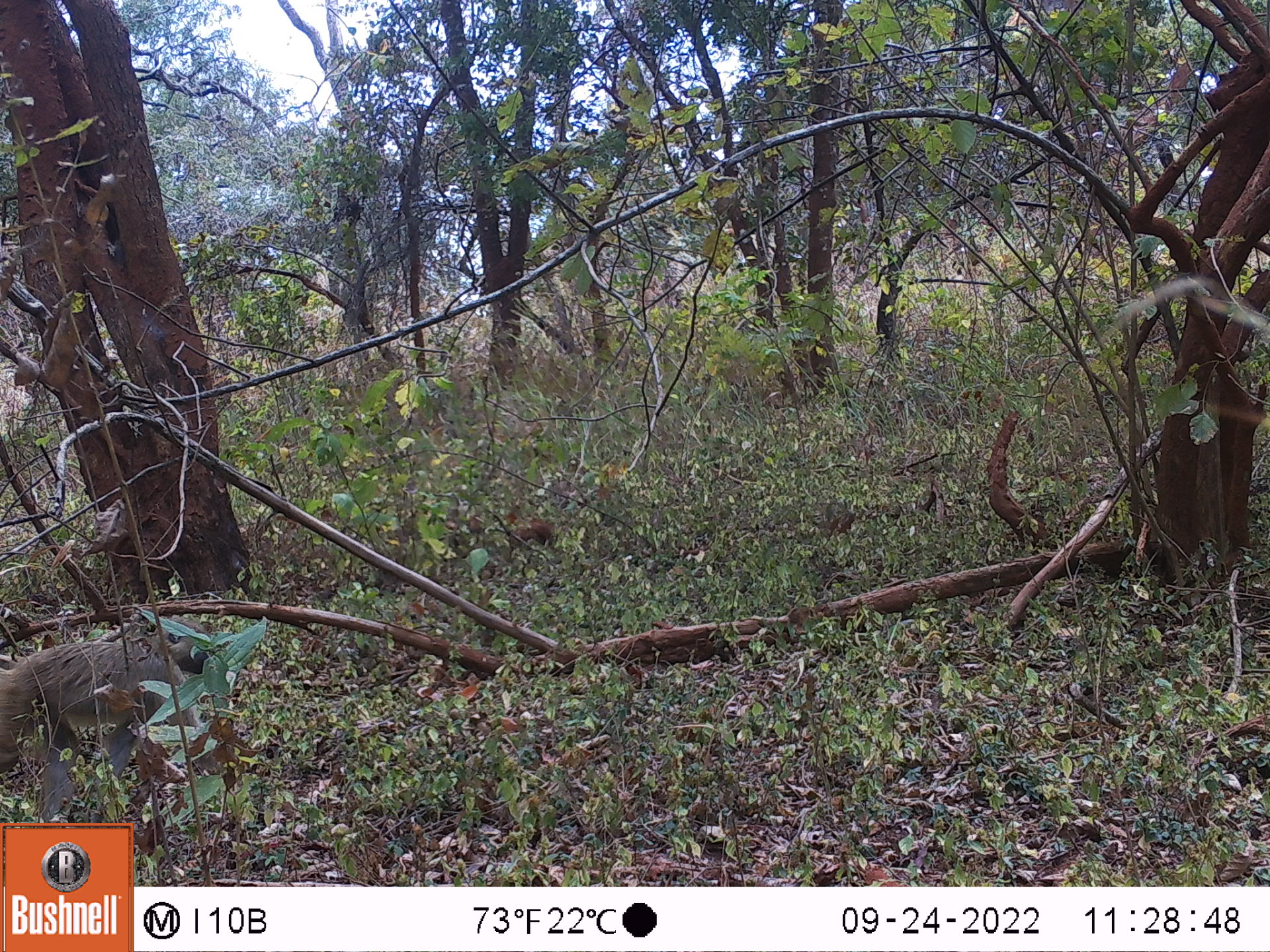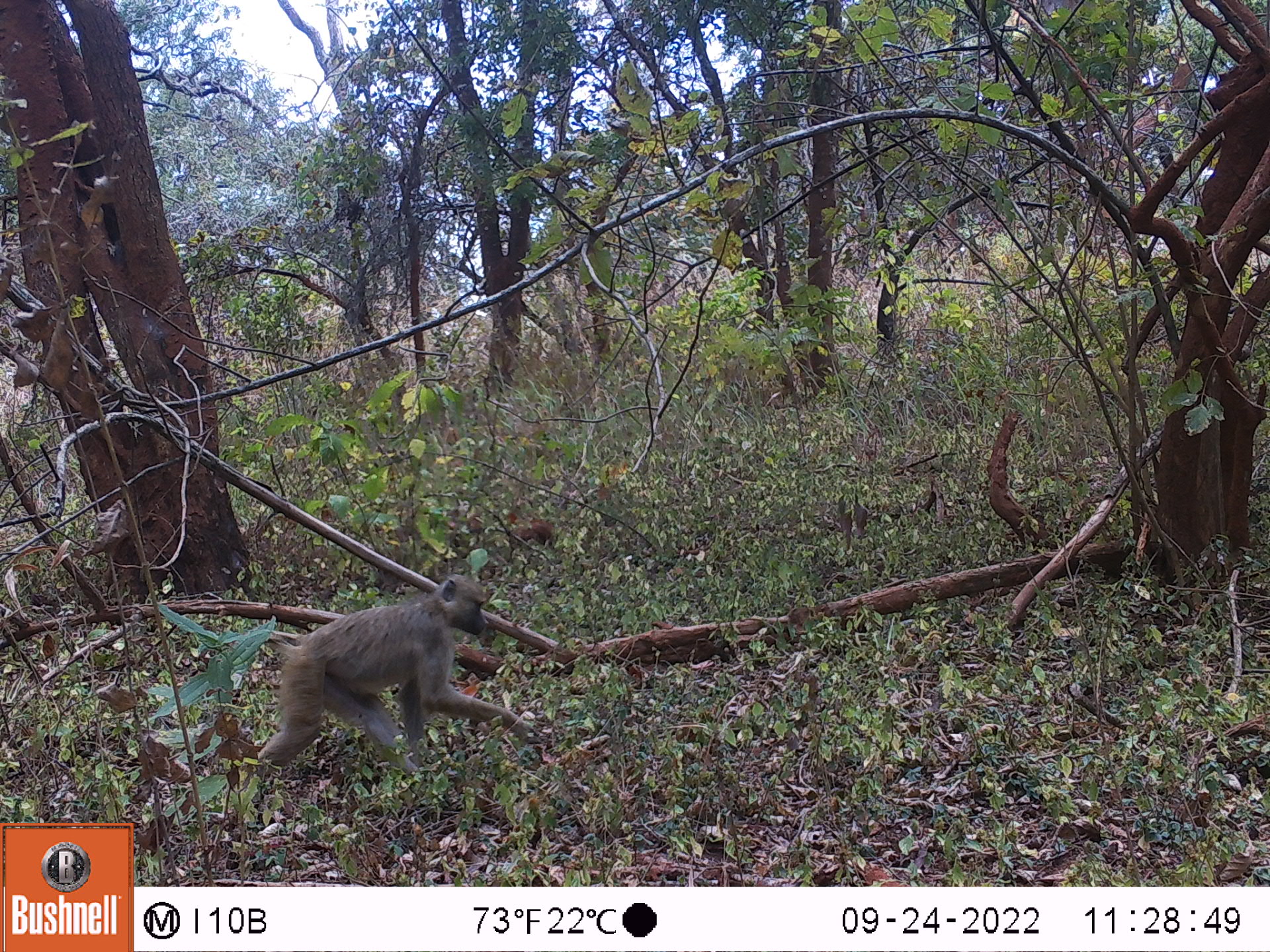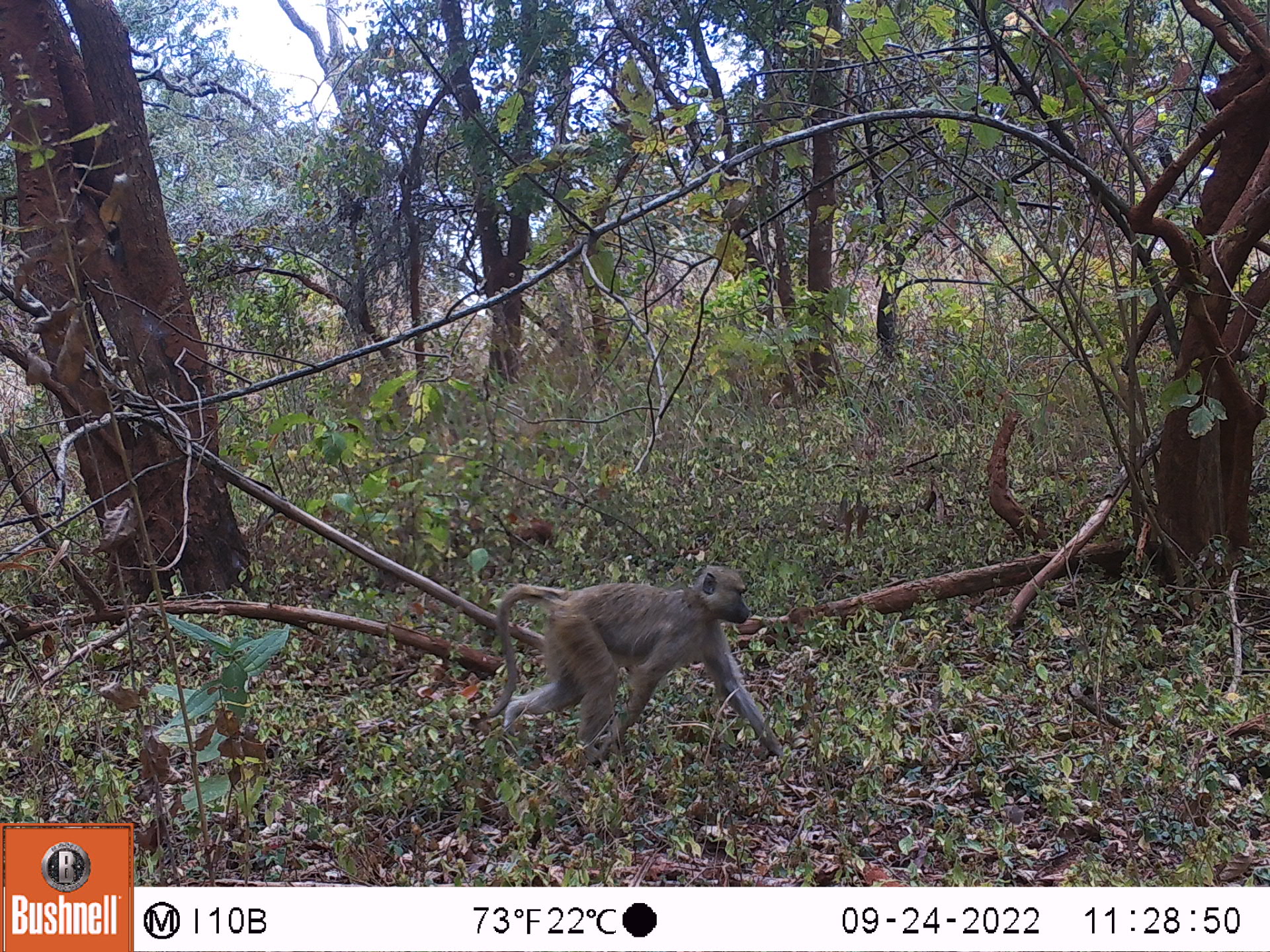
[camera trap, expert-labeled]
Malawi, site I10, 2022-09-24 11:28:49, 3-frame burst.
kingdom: Animalia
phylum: Chordata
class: Mammalia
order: Primates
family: Cercopithecidae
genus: Papio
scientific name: Papio cynocephalus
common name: yellow baboon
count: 1